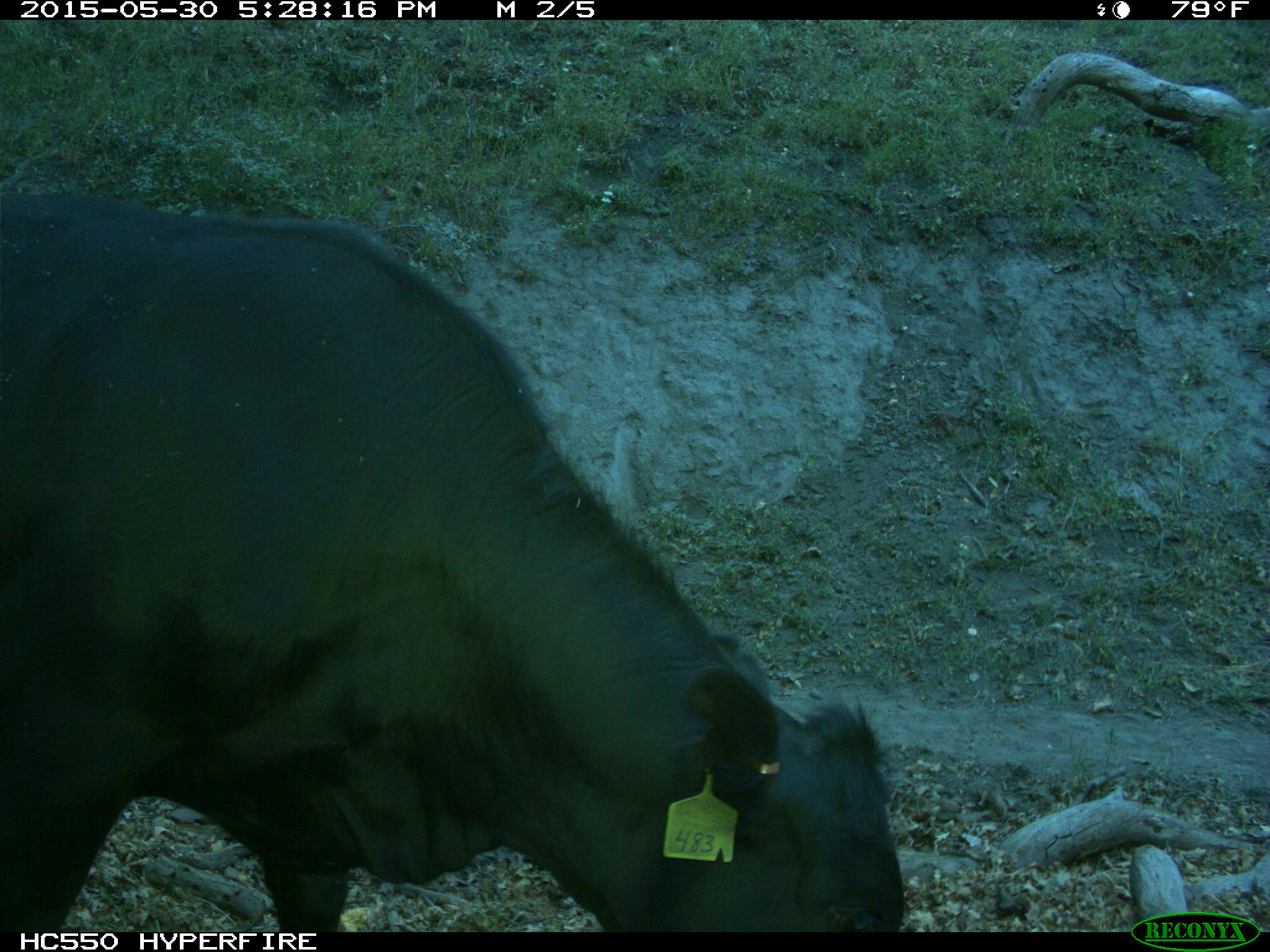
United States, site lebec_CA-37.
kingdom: Animalia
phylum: Chordata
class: Mammalia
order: Artiodactyla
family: Bovidae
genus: Bos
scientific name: Bos taurus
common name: domestic cow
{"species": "Bos taurus (domestic cow)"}